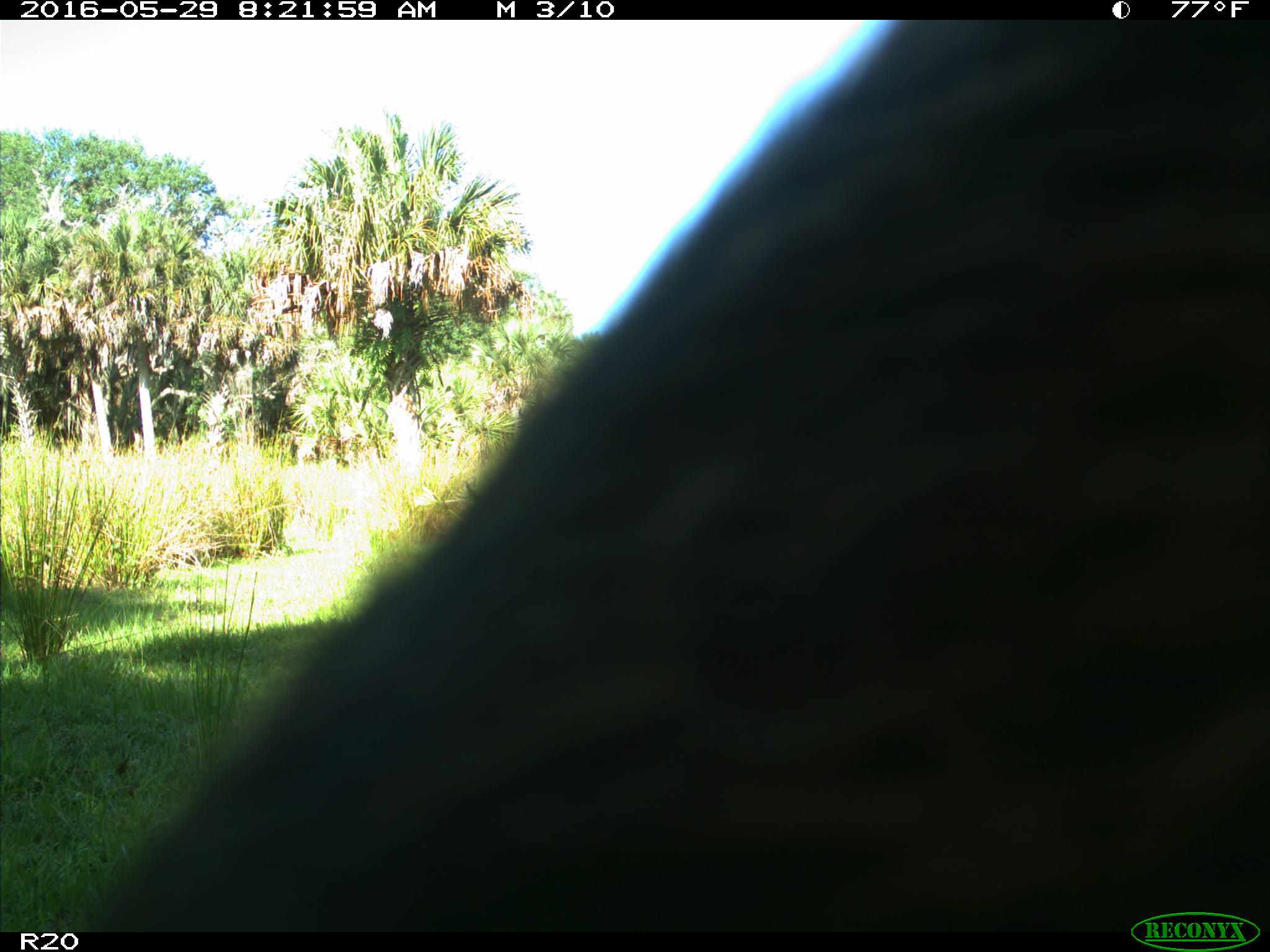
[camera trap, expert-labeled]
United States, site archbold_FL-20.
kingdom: Animalia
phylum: Chordata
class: Mammalia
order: Artiodactyla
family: Bovidae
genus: Bos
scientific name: Bos taurus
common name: domestic cow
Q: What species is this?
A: Bos taurus (domestic cow).